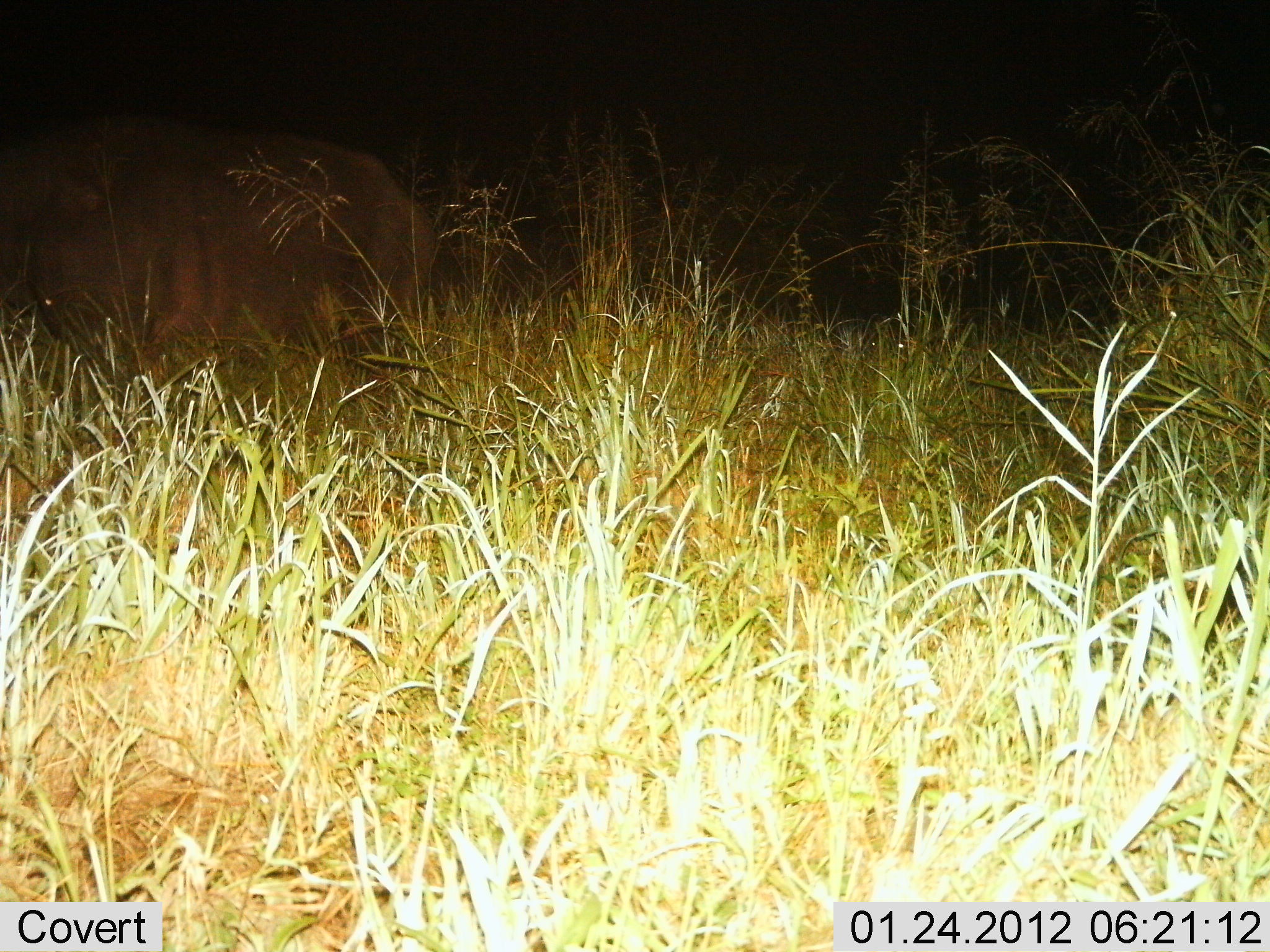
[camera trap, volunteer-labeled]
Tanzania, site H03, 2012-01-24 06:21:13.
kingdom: Animalia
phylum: Chordata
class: Mammalia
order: Artiodactyla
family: Hippopotamidae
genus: Hippopotamus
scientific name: Hippopotamus amphibius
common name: hippopotamus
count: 1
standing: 72%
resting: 0%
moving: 11%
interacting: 0%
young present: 0%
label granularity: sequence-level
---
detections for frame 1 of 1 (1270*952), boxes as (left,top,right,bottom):
animal: (2,97,440,391)